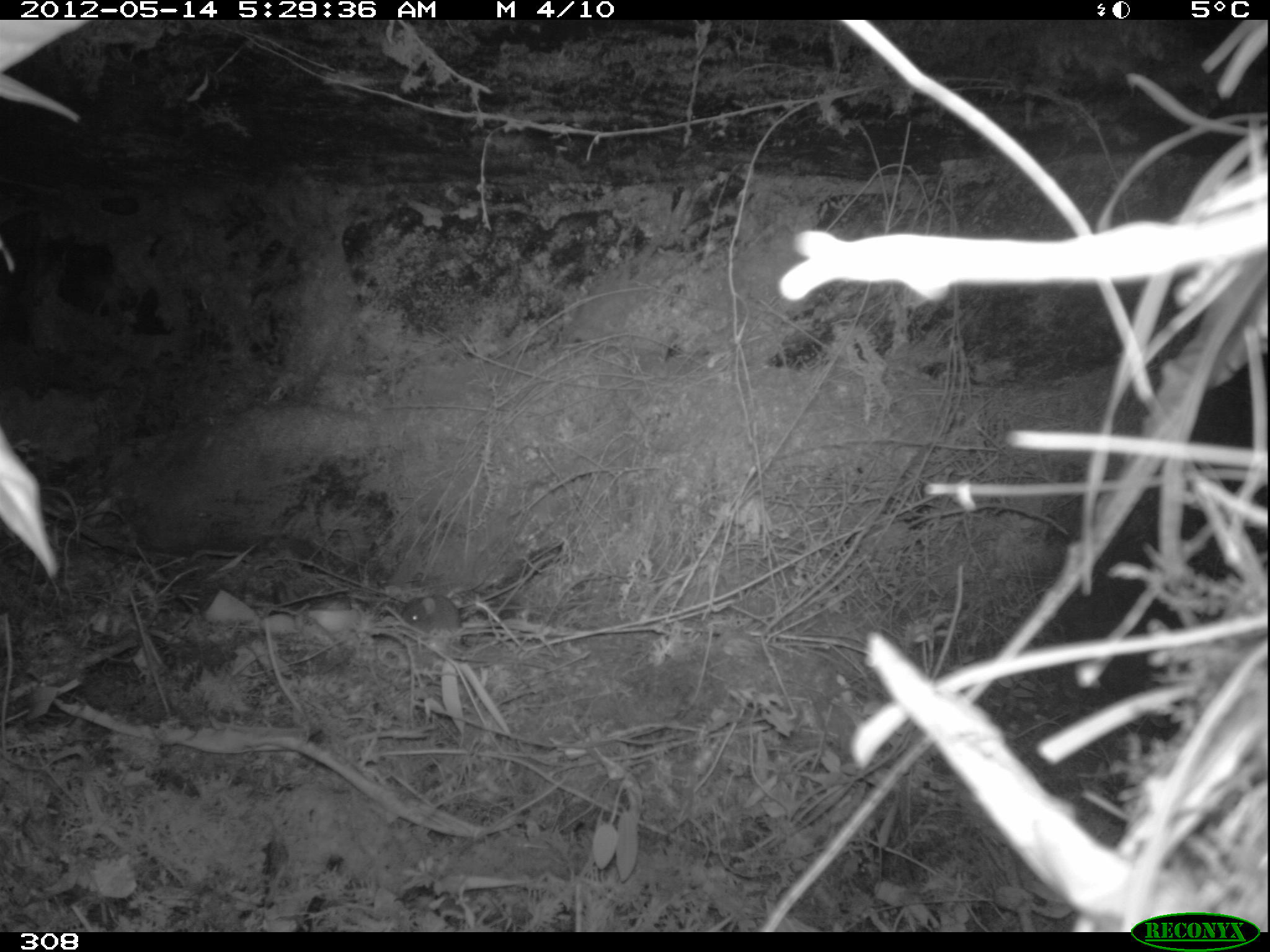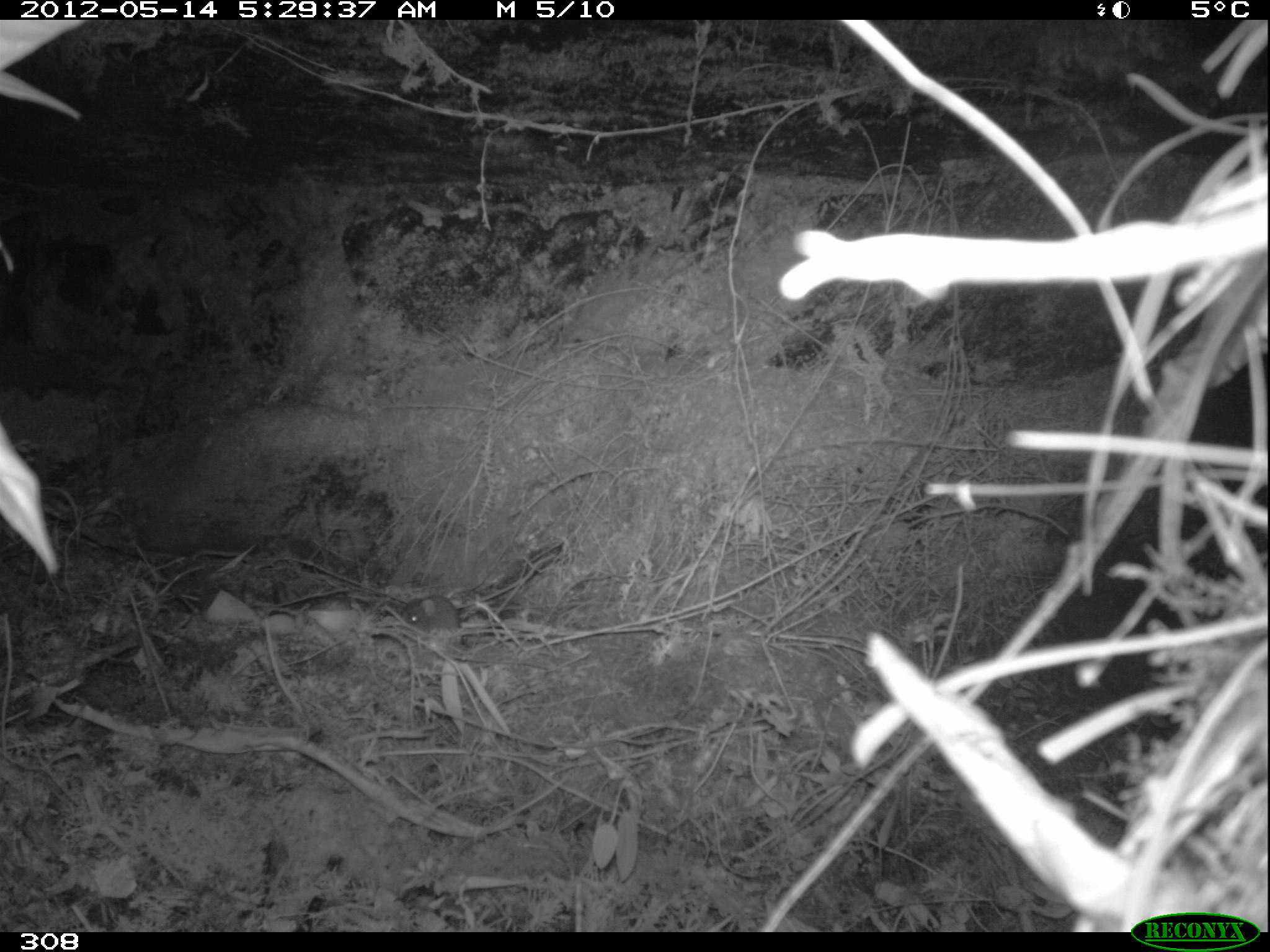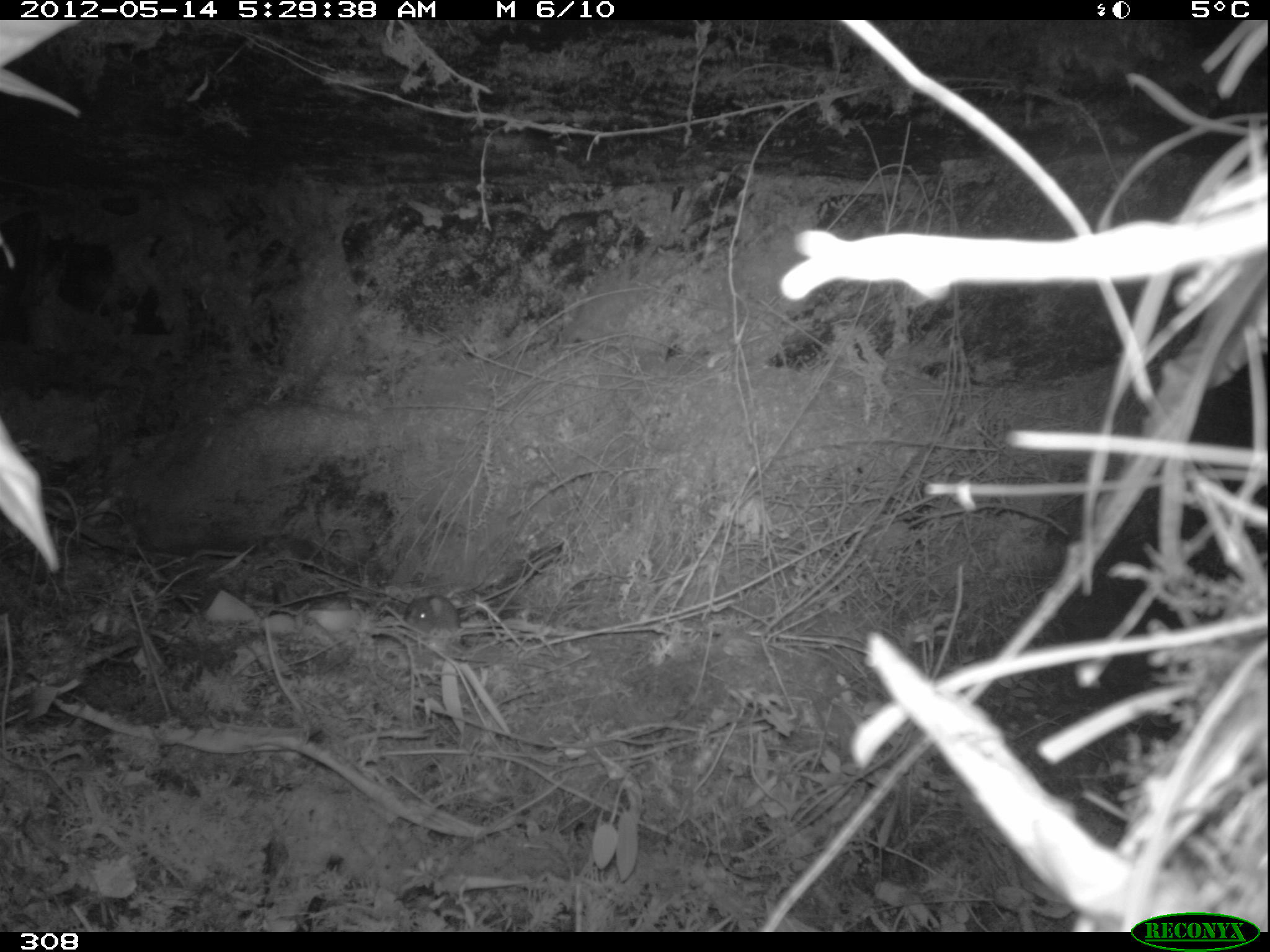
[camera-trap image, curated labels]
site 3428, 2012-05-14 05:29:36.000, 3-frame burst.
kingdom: Animalia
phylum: Chordata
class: Mammalia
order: Rodentia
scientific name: Rodentia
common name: rodents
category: unknown rodent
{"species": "unknown rodent (rodents) (Rodentia)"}